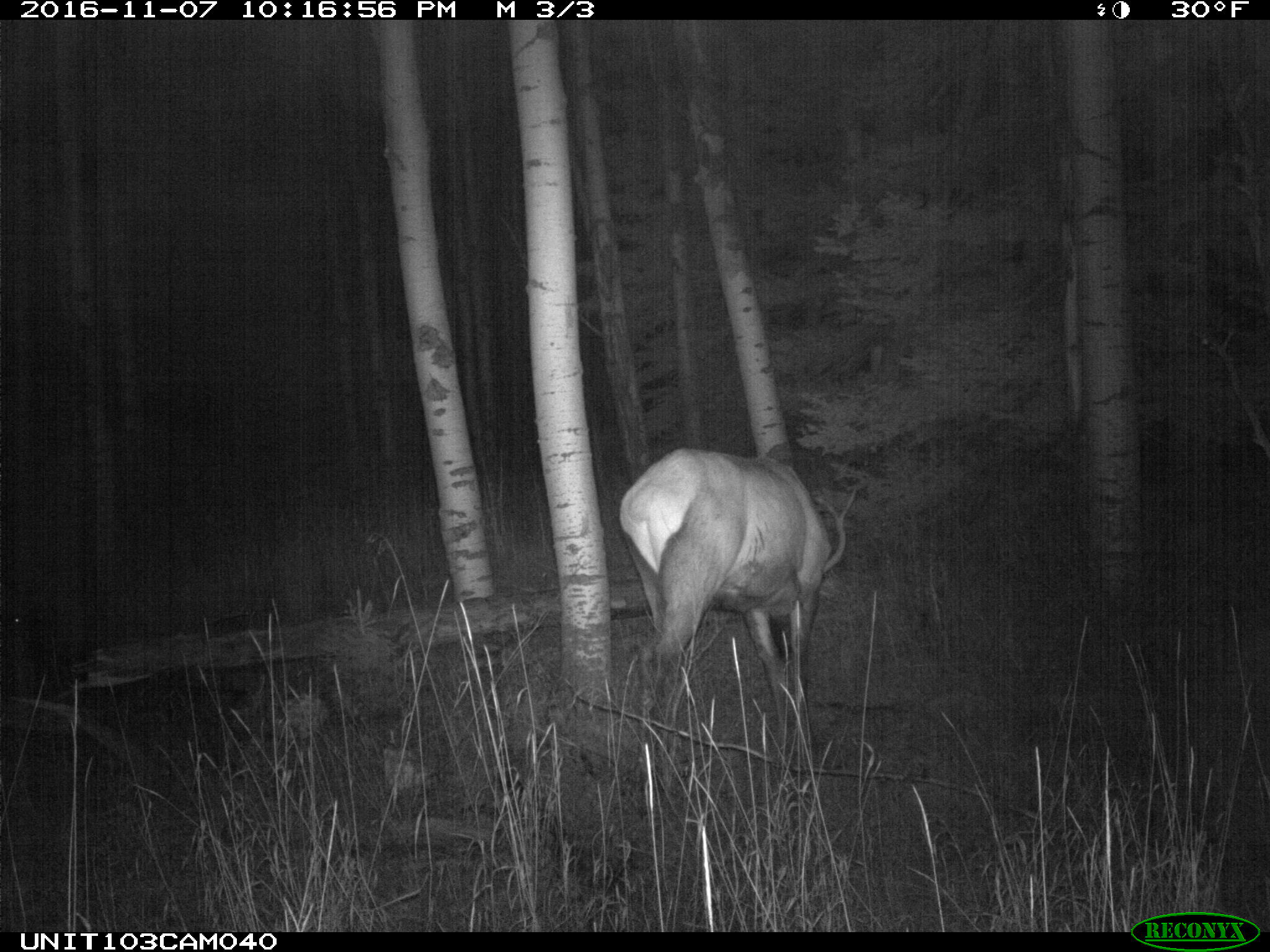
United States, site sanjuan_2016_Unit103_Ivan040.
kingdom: Animalia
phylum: Chordata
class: Mammalia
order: Artiodactyla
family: Cervidae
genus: Cervus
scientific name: Cervus elaphus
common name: red deer